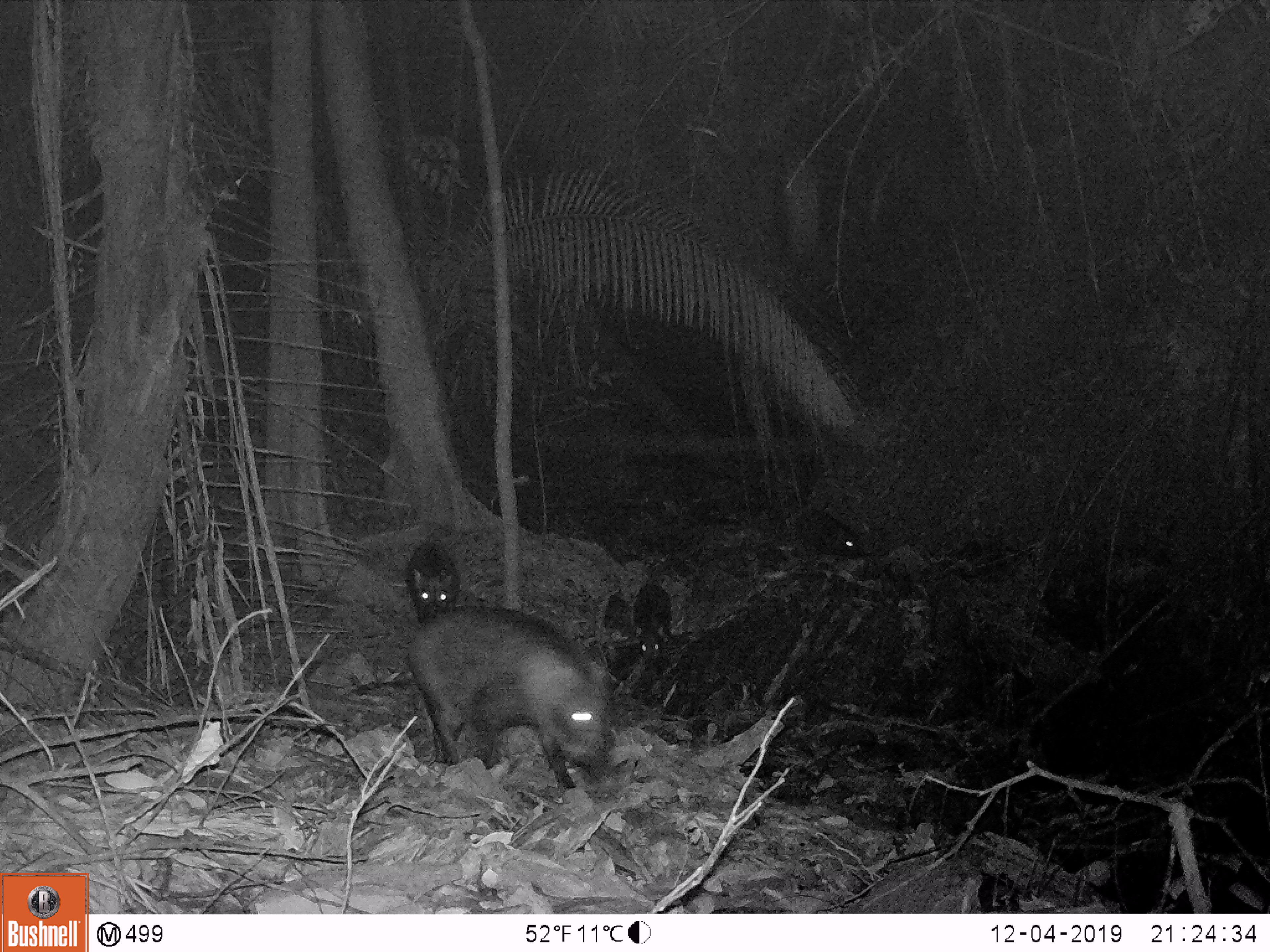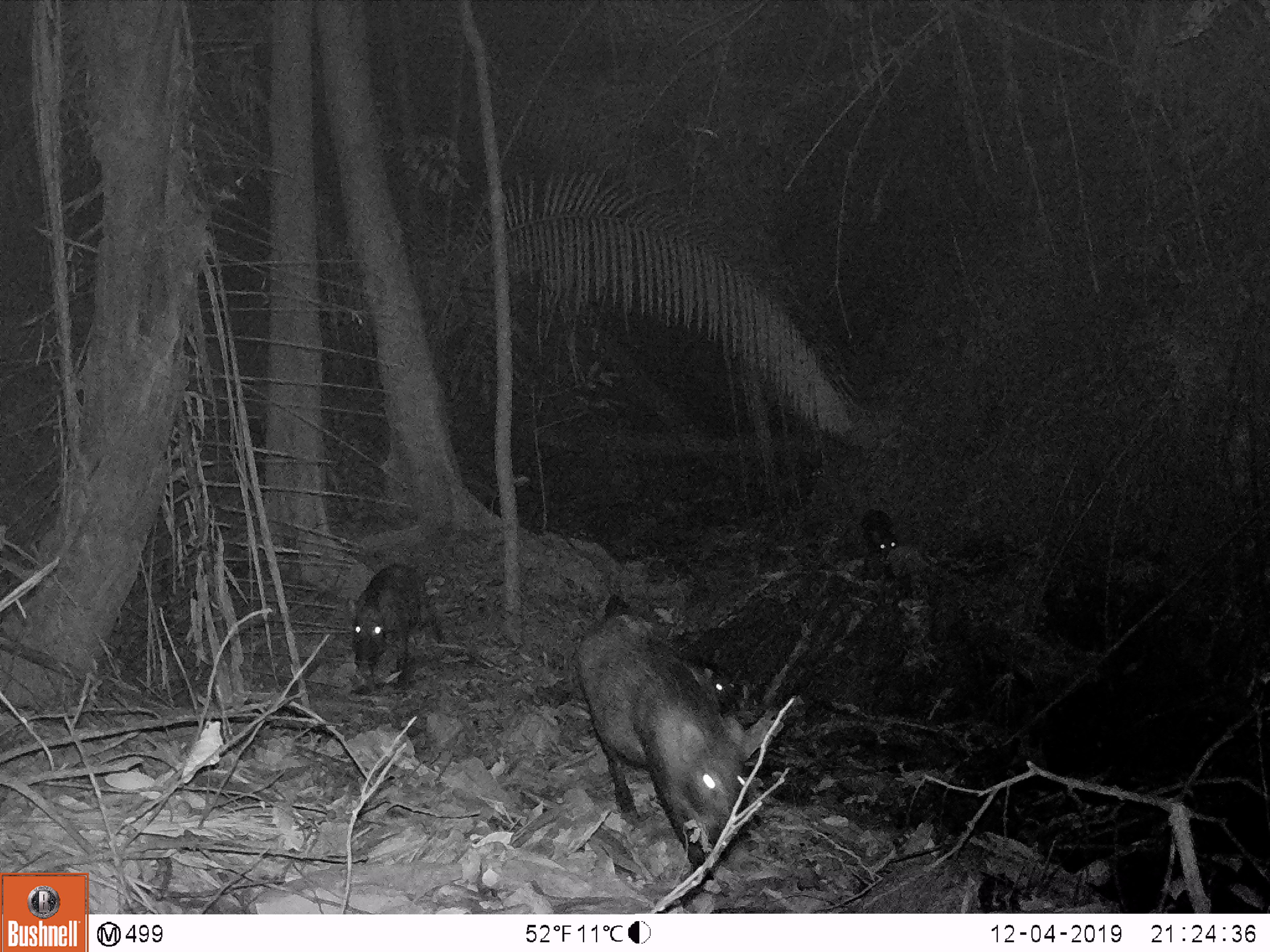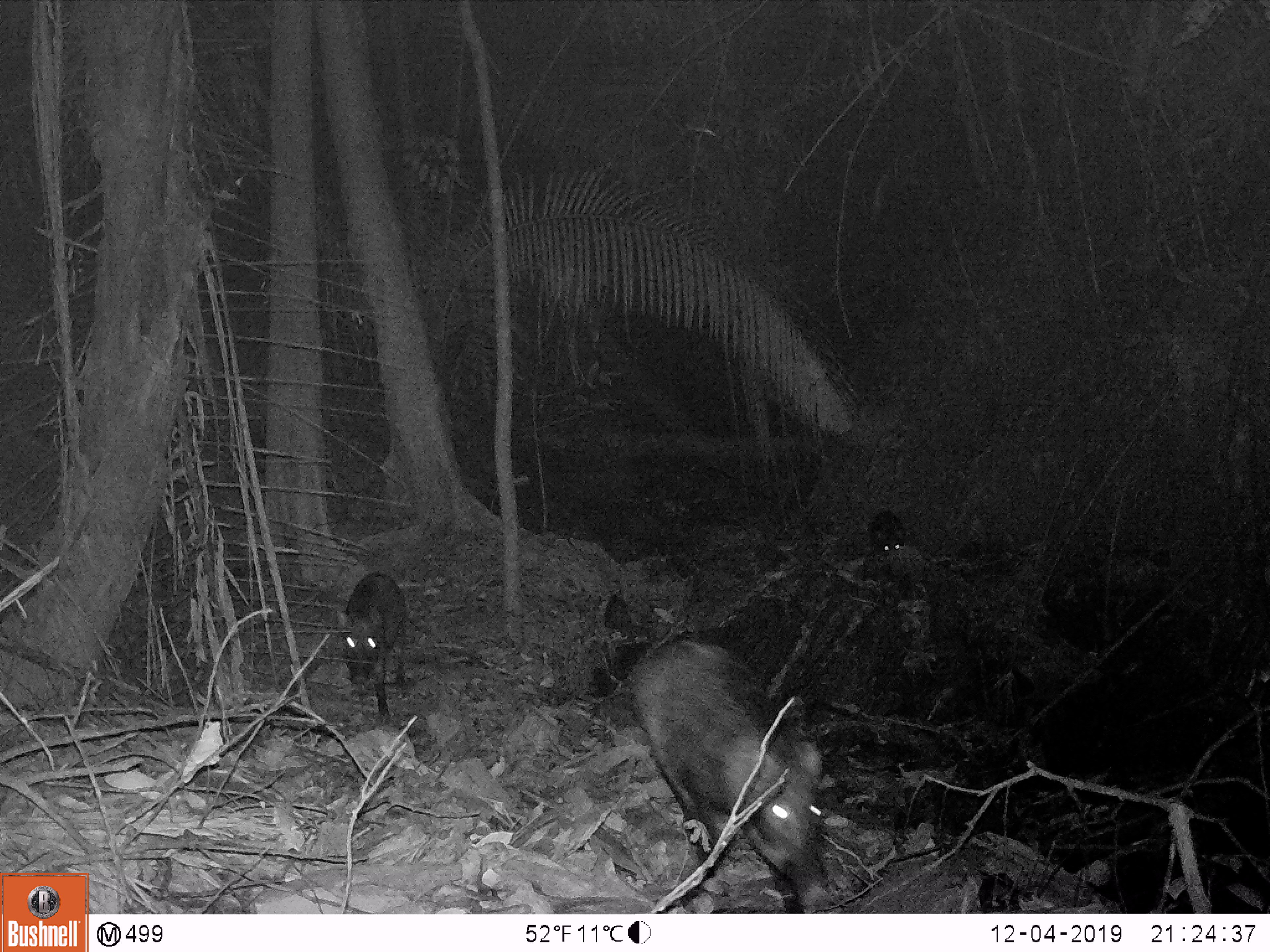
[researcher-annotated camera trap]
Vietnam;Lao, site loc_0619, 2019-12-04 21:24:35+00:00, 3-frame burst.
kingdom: Animalia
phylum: Chordata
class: Mammalia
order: Artiodactyla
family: Suidae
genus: Sus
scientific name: Sus scrofa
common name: eurasian wild pig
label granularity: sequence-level